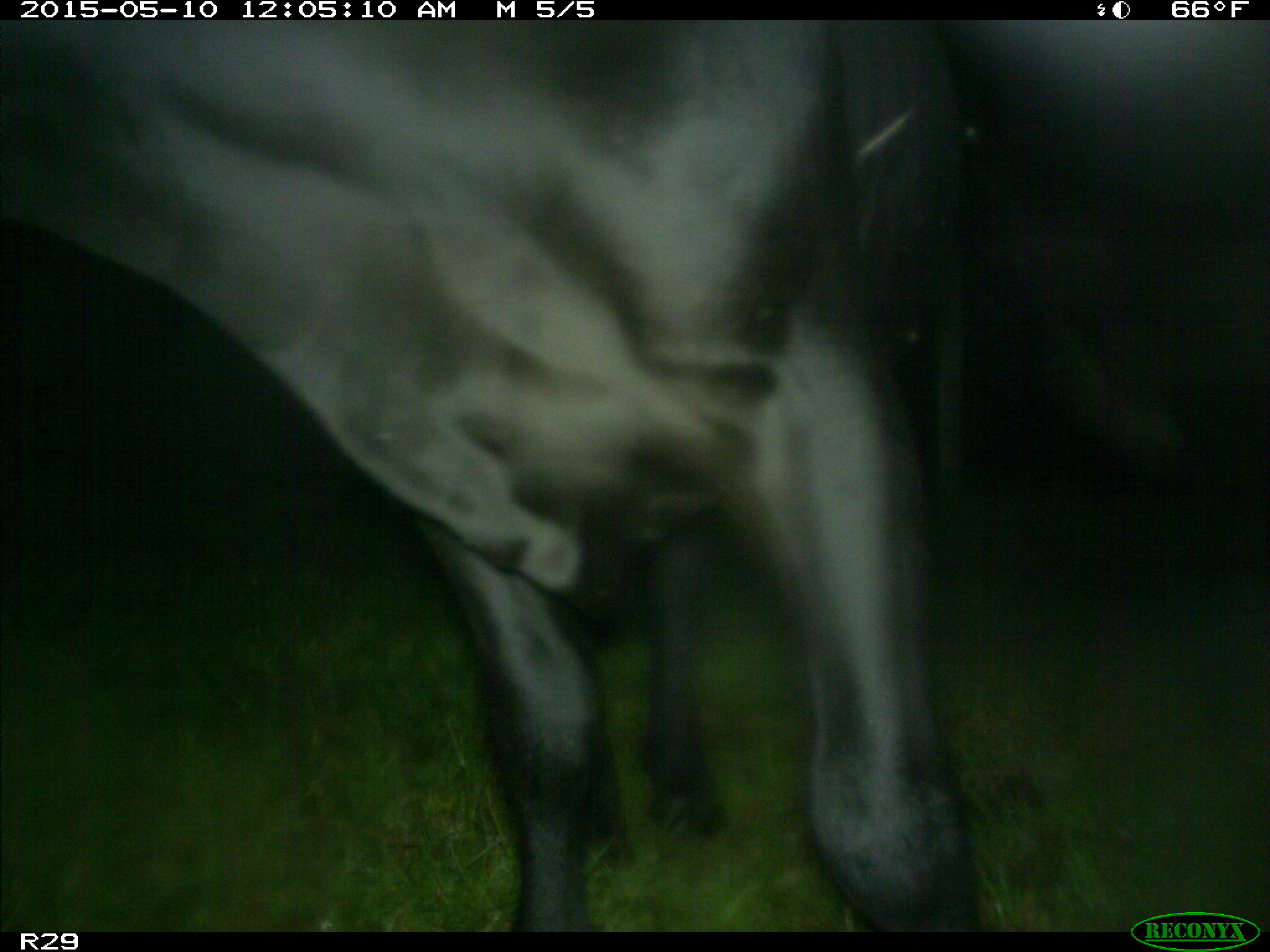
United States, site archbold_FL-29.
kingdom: Animalia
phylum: Chordata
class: Mammalia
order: Artiodactyla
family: Bovidae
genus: Bos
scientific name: Bos taurus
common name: domestic cow